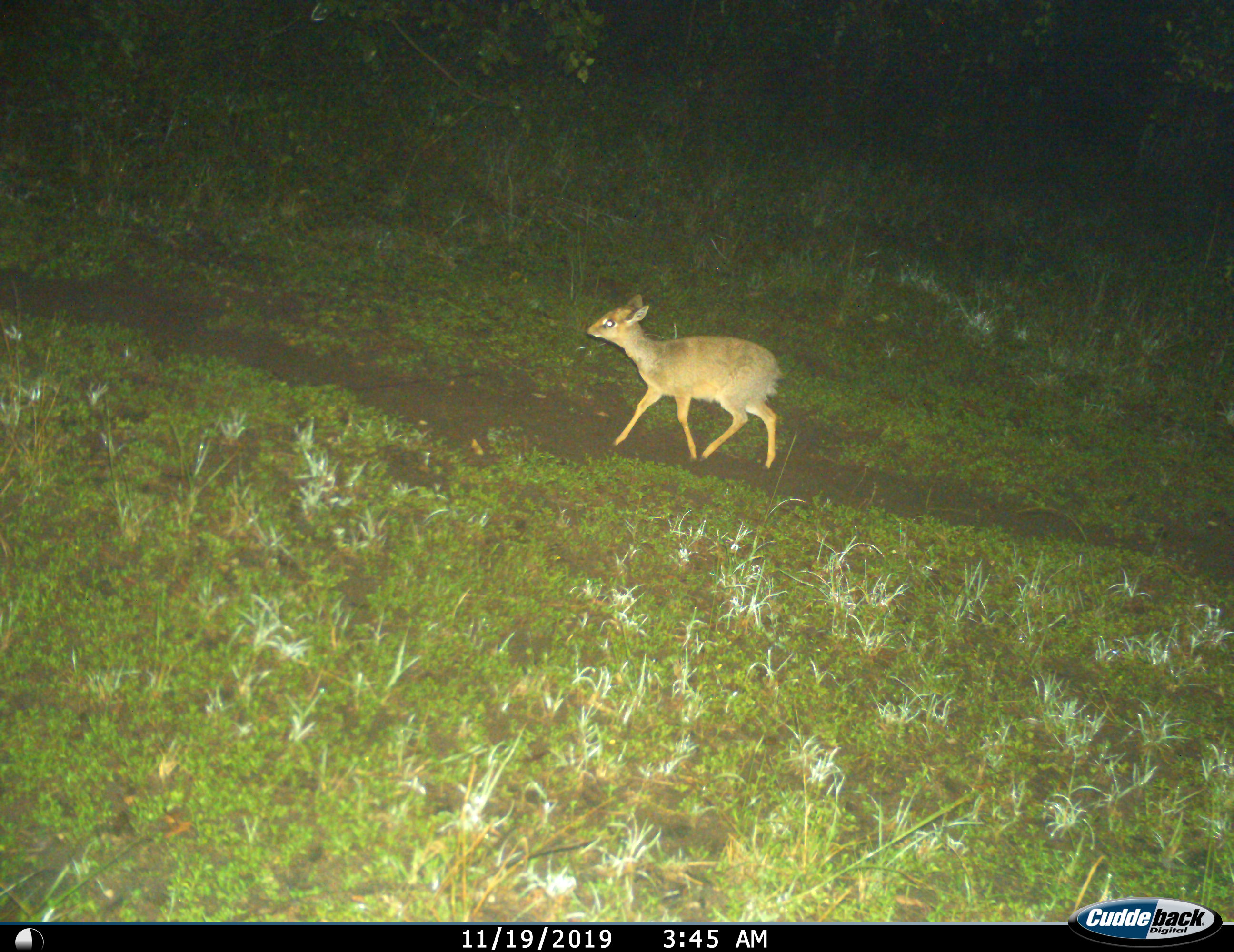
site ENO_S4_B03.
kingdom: Animalia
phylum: Chordata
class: Mammalia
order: Artiodactyla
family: Bovidae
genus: Madoqua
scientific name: Madoqua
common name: dik-dik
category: dikdik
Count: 1.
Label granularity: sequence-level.